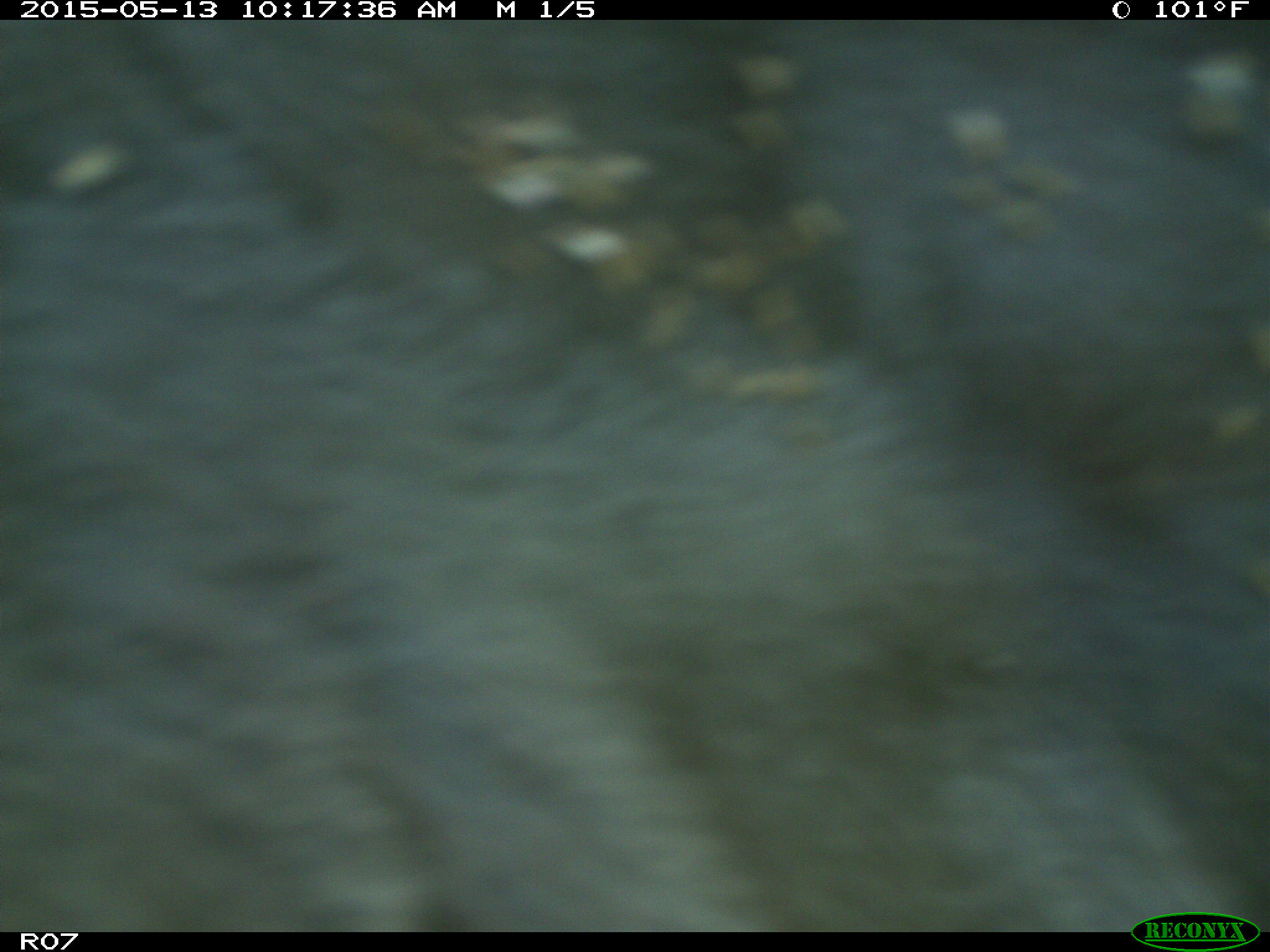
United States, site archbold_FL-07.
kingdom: Animalia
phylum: Chordata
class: Mammalia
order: Artiodactyla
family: Bovidae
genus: Bos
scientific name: Bos taurus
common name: domestic cow